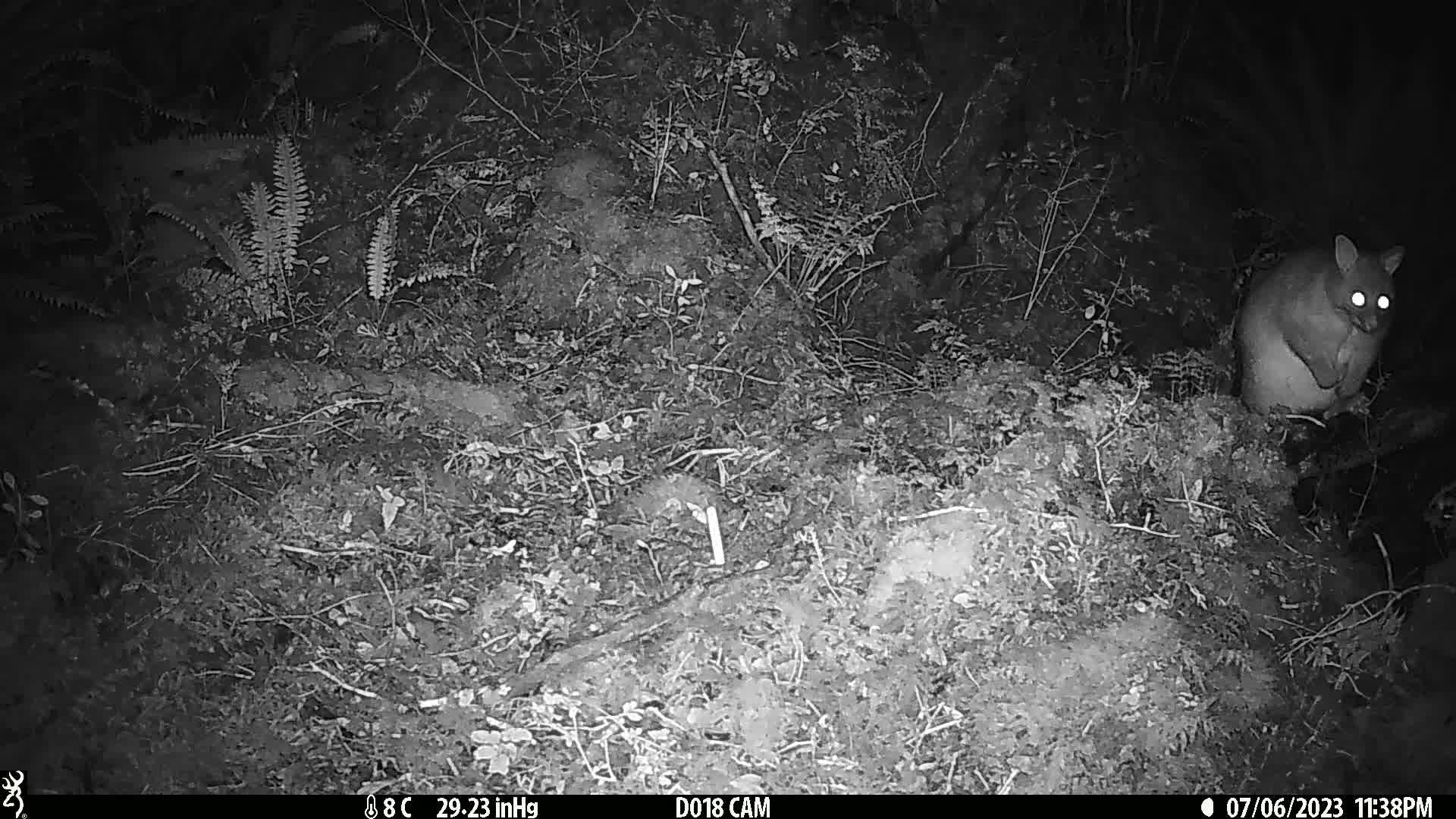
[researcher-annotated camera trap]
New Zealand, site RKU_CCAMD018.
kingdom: Animalia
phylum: Chordata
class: Mammalia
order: Diprotodontia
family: Phalangeridae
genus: Trichosurus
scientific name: Trichosurus vulpecula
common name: common brushtail possum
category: possum